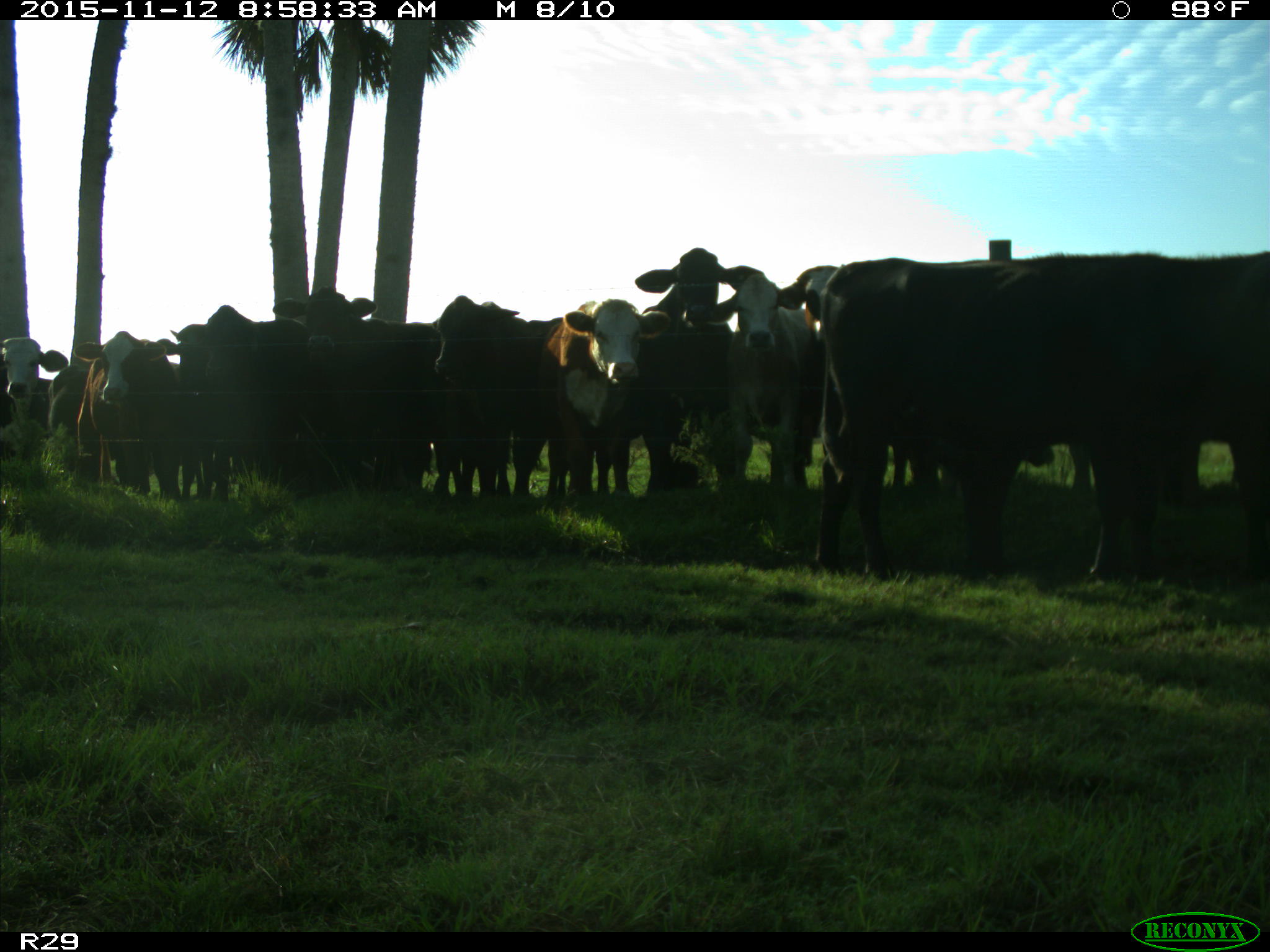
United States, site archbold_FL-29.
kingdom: Animalia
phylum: Chordata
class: Mammalia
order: Artiodactyla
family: Bovidae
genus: Bos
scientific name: Bos taurus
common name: domestic cow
Bos taurus (domestic cow).